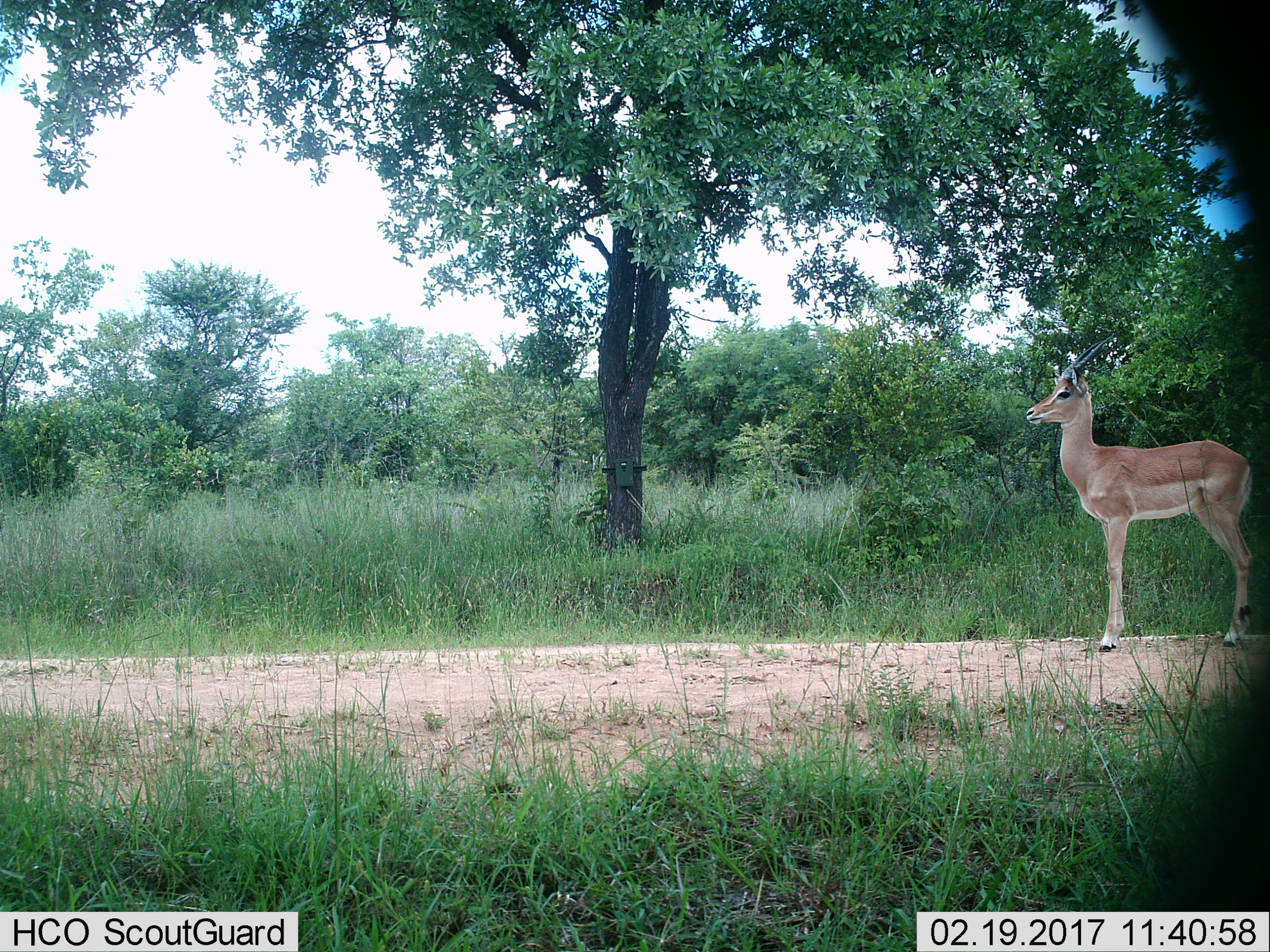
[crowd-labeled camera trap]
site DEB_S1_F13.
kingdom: Animalia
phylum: Chordata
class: Mammalia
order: Artiodactyla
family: Bovidae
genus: Aepyceros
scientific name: Aepyceros melampus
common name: impala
Impala (Aepyceros melampus), count 1. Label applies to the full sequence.